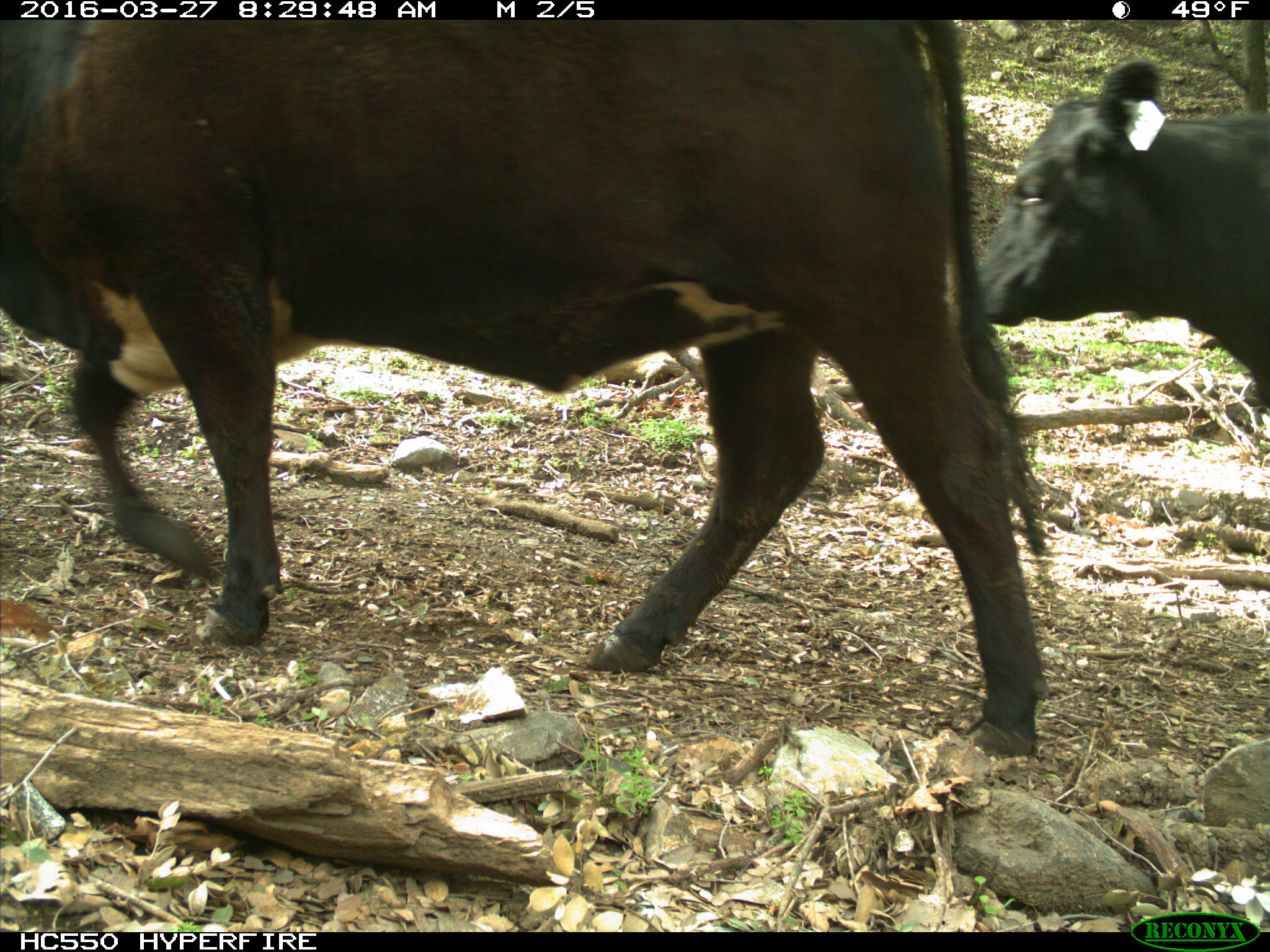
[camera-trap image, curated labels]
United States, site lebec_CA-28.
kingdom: Animalia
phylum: Chordata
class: Mammalia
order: Artiodactyla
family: Bovidae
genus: Bos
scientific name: Bos taurus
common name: domestic cow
Bos taurus (domestic cow).